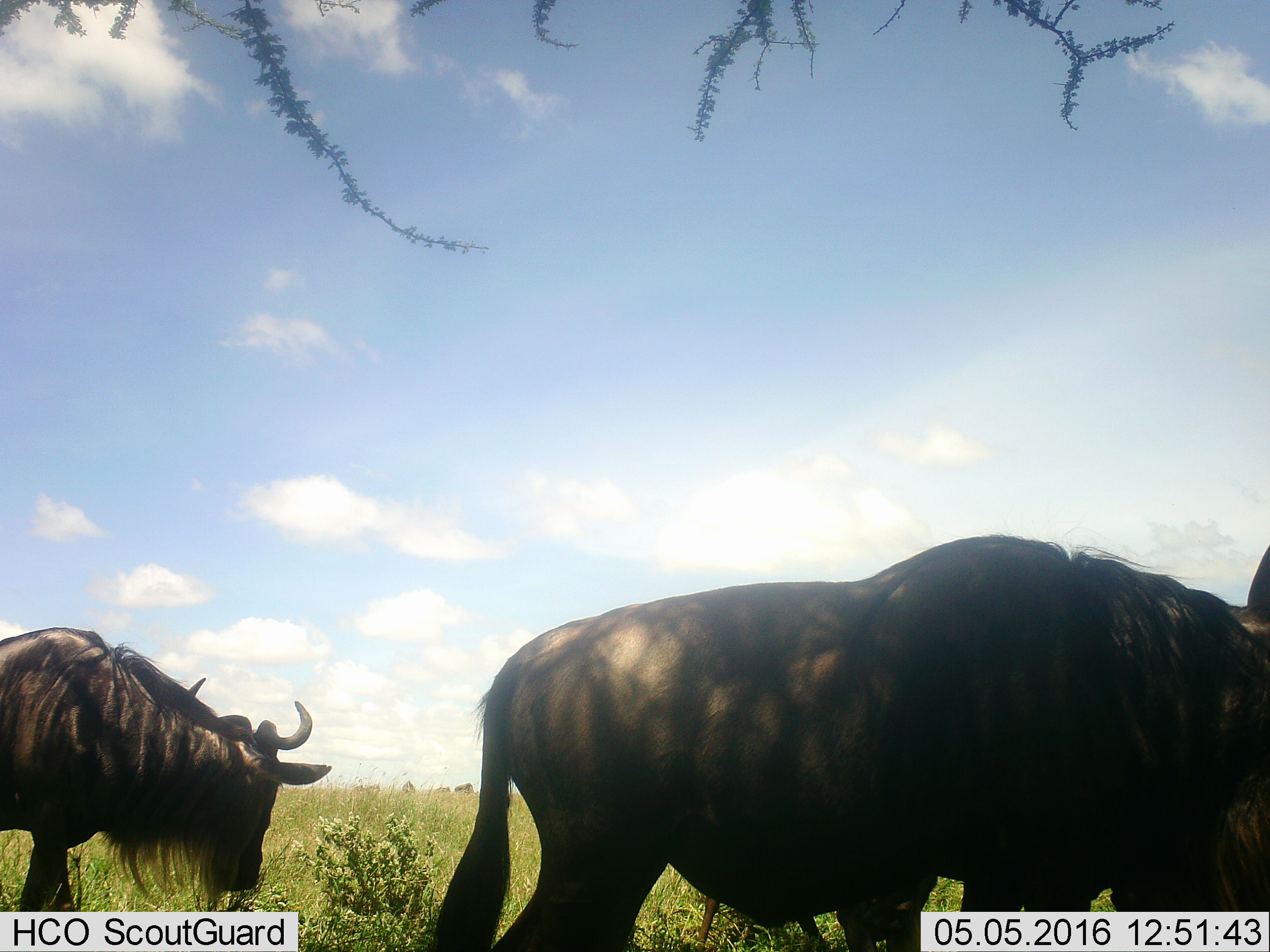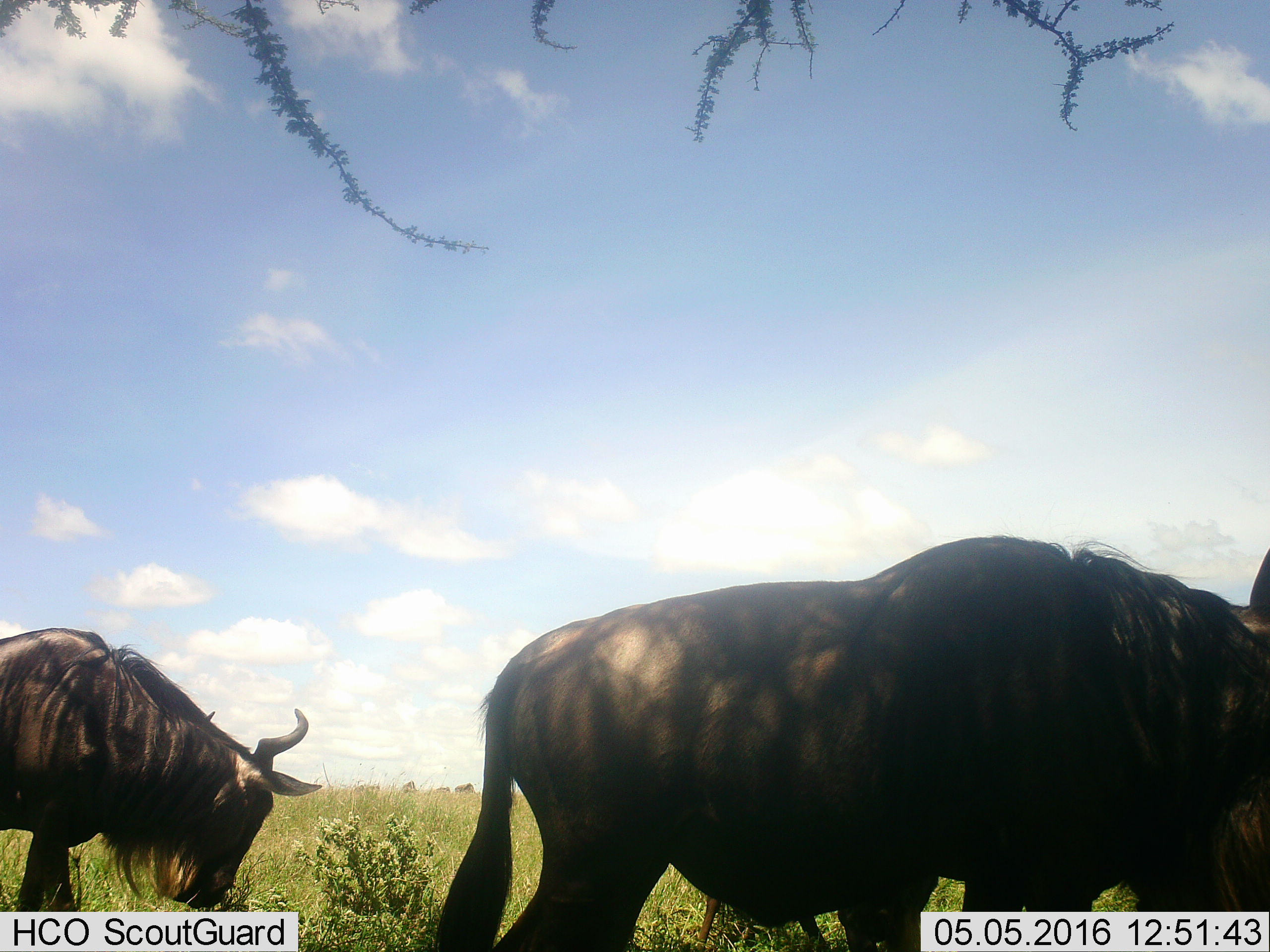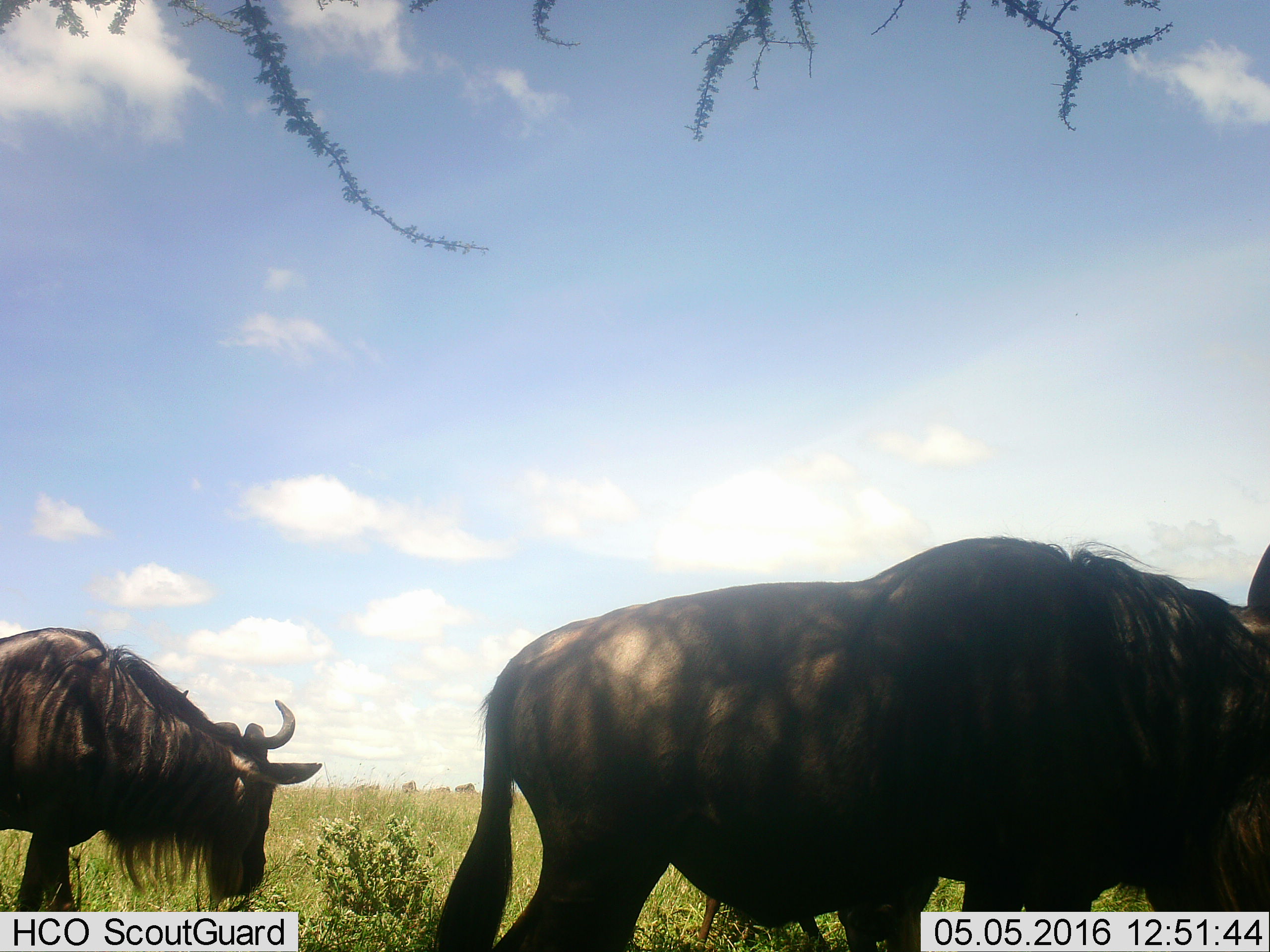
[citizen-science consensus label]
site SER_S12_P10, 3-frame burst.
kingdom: Animalia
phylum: Chordata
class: Mammalia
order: Artiodactyla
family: Bovidae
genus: Connochaetes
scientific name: Connochaetes taurinus taurinus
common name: blue wildebeest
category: wildebeestblue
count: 3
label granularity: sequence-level